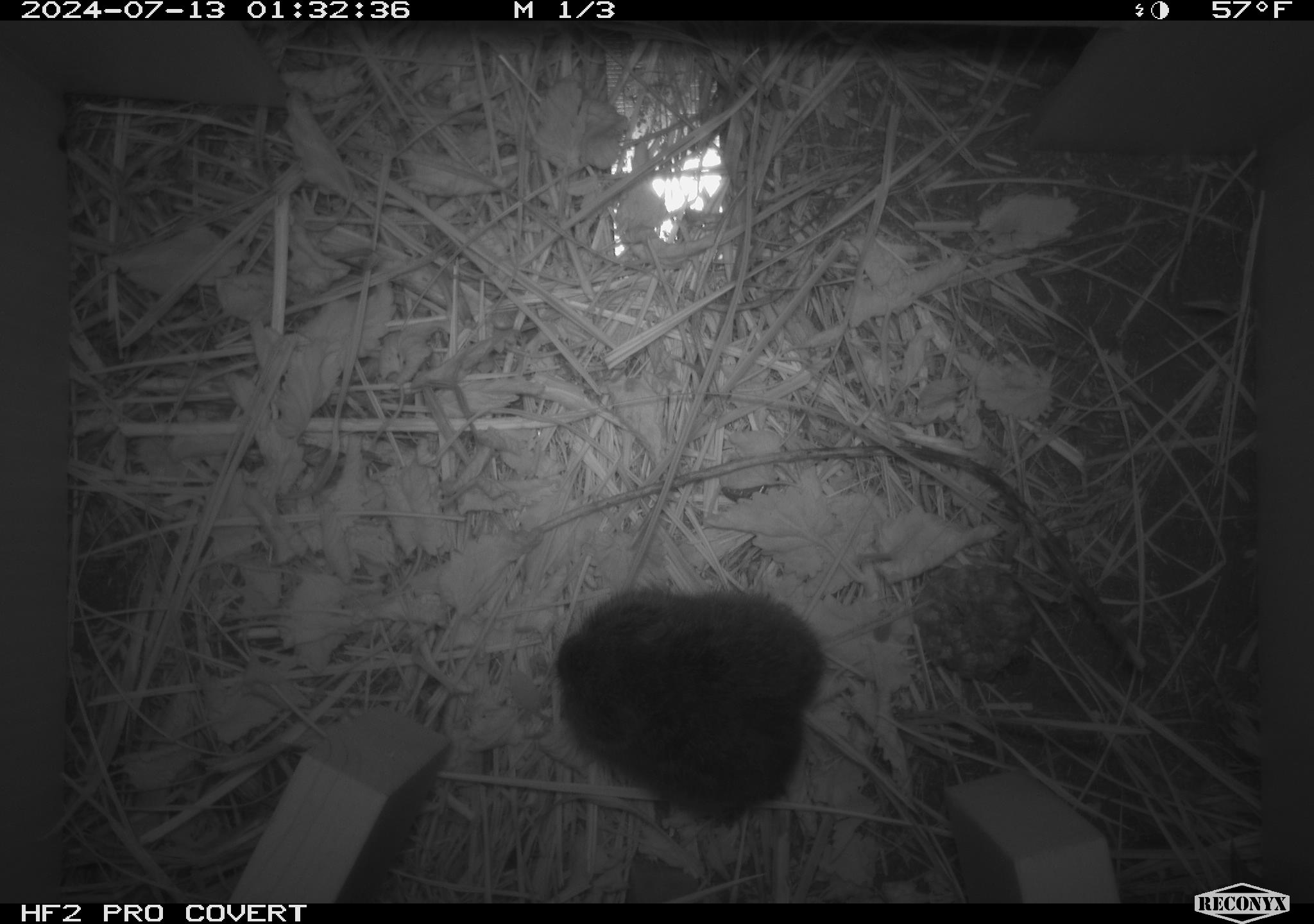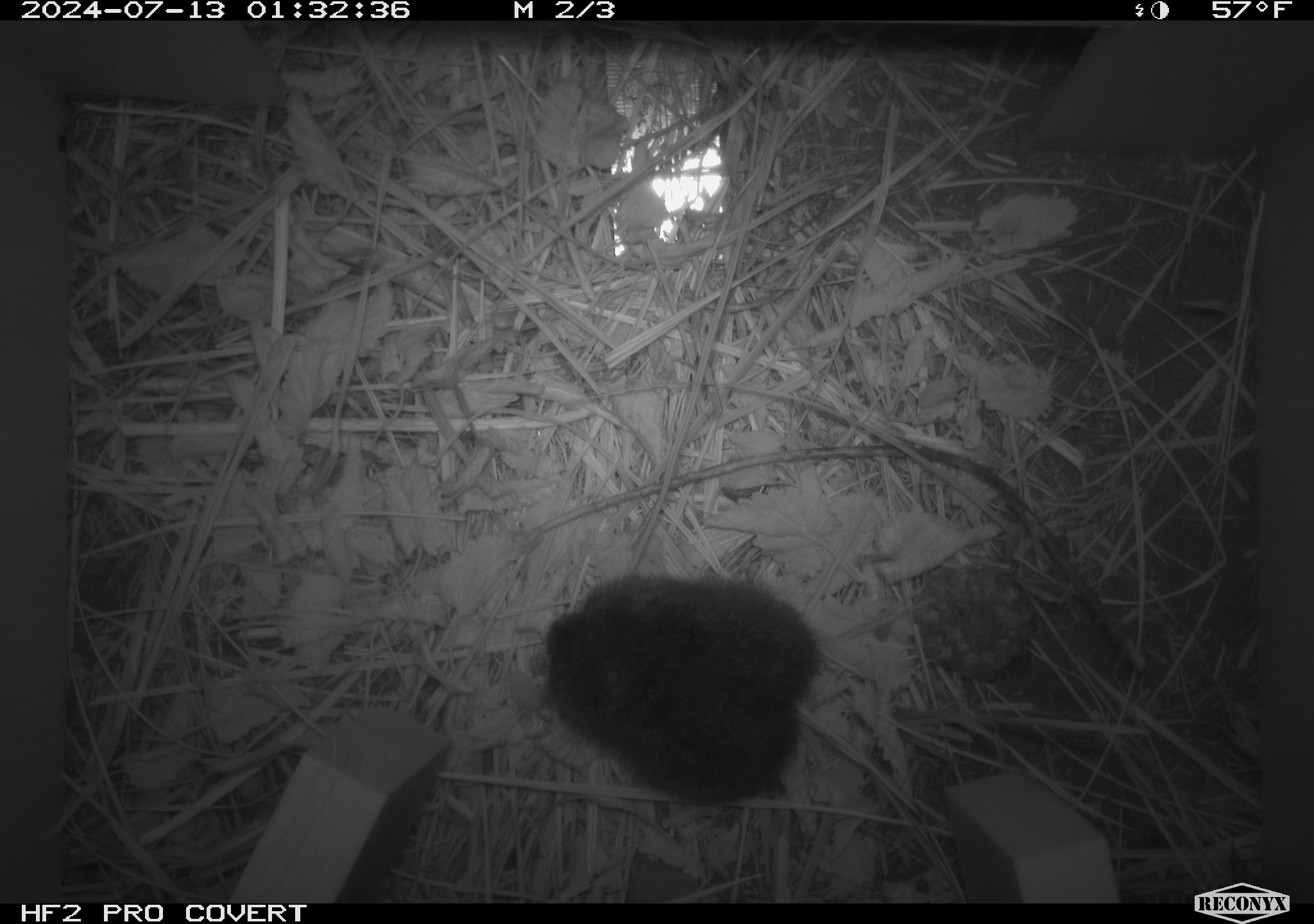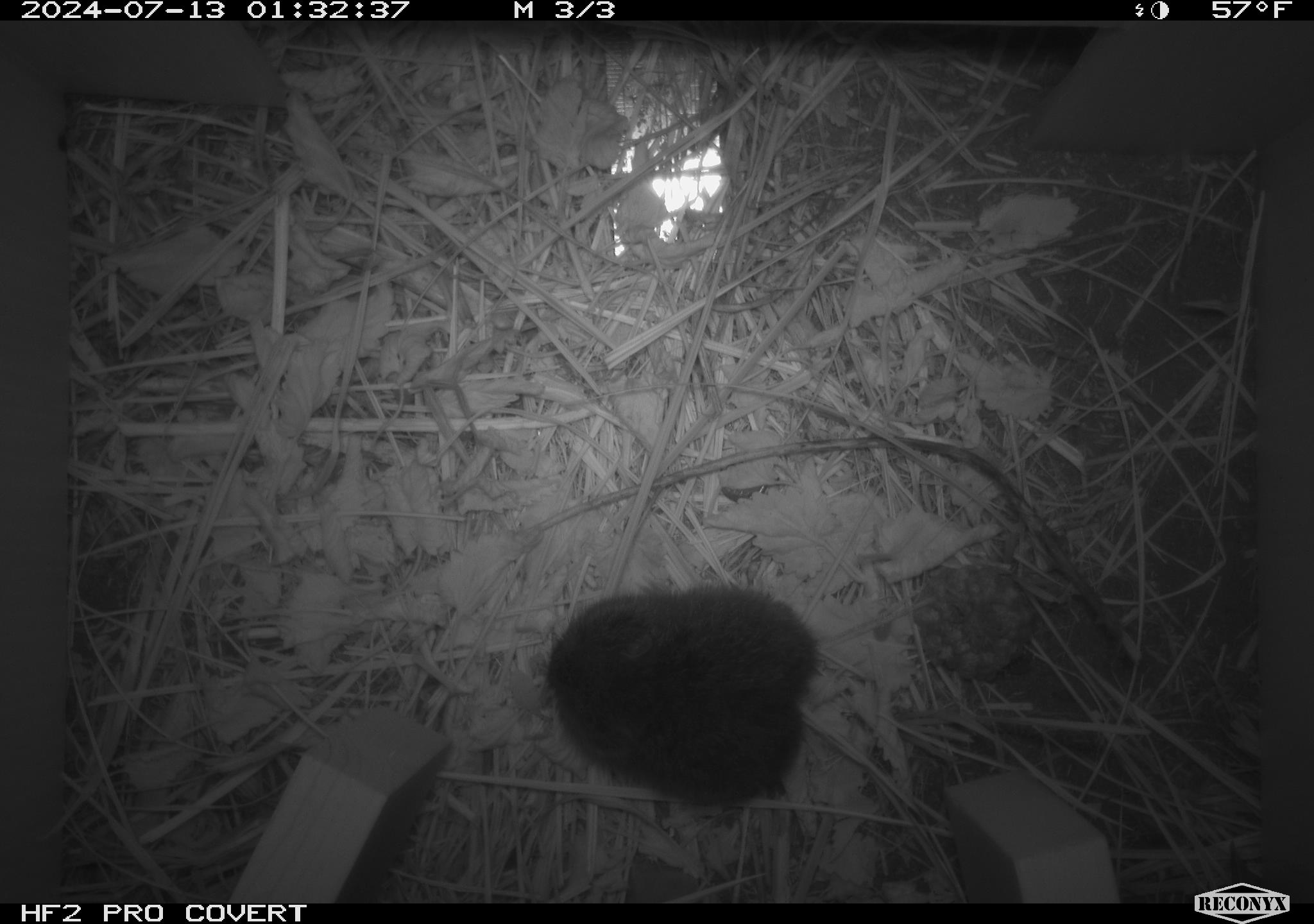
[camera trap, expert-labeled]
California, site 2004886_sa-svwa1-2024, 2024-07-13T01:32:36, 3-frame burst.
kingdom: Animalia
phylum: Chordata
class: Mammalia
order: Rodentia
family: Cricetidae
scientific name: Arvicolinae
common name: voles, lemmings, and muskrats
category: arvicolinae subfamily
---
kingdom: Animalia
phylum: Arthropoda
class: Insecta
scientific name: Insecta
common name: insect